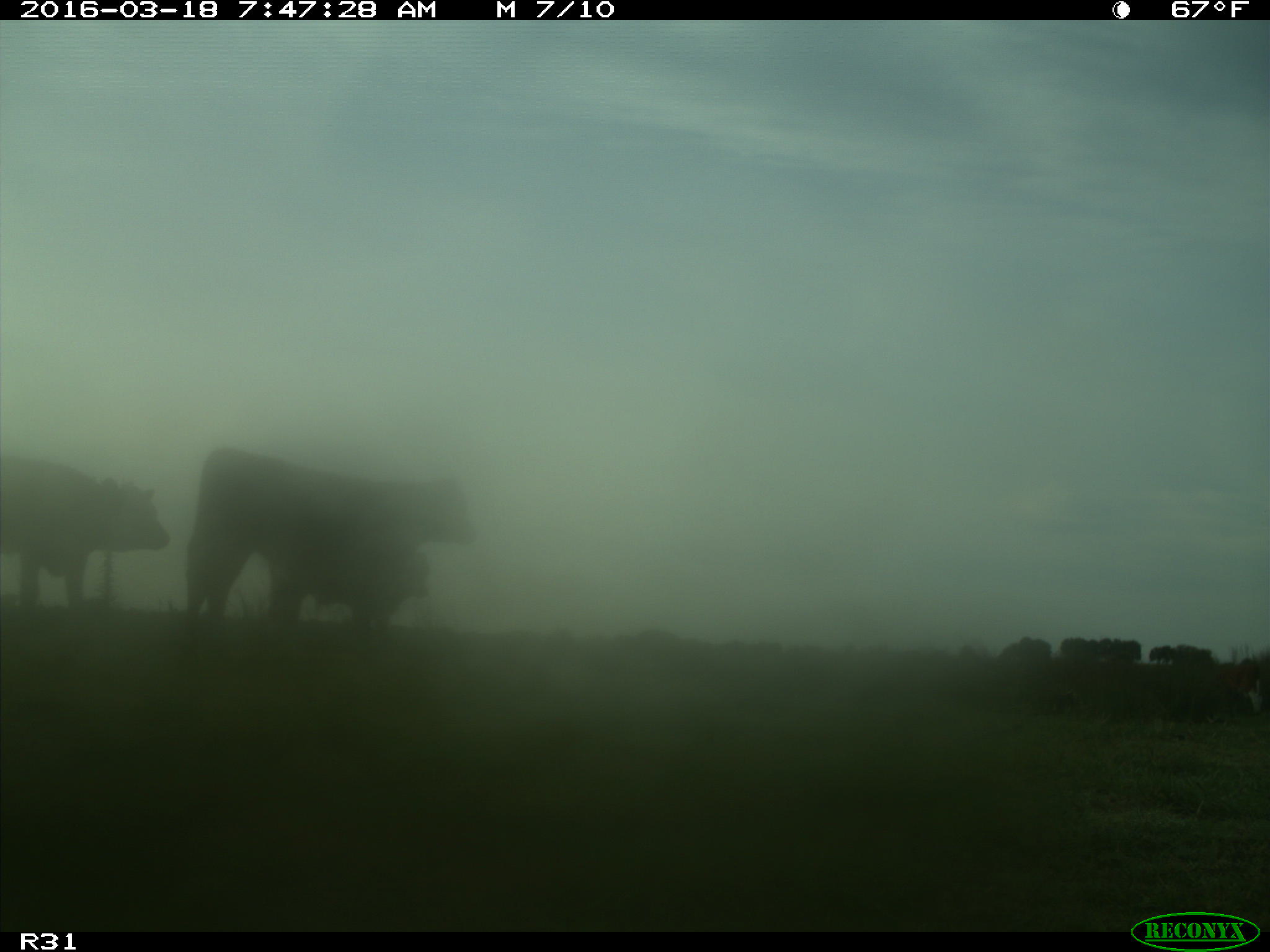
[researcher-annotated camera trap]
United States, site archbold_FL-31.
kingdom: Animalia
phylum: Chordata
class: Mammalia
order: Artiodactyla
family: Bovidae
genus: Bos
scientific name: Bos taurus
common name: domestic cow